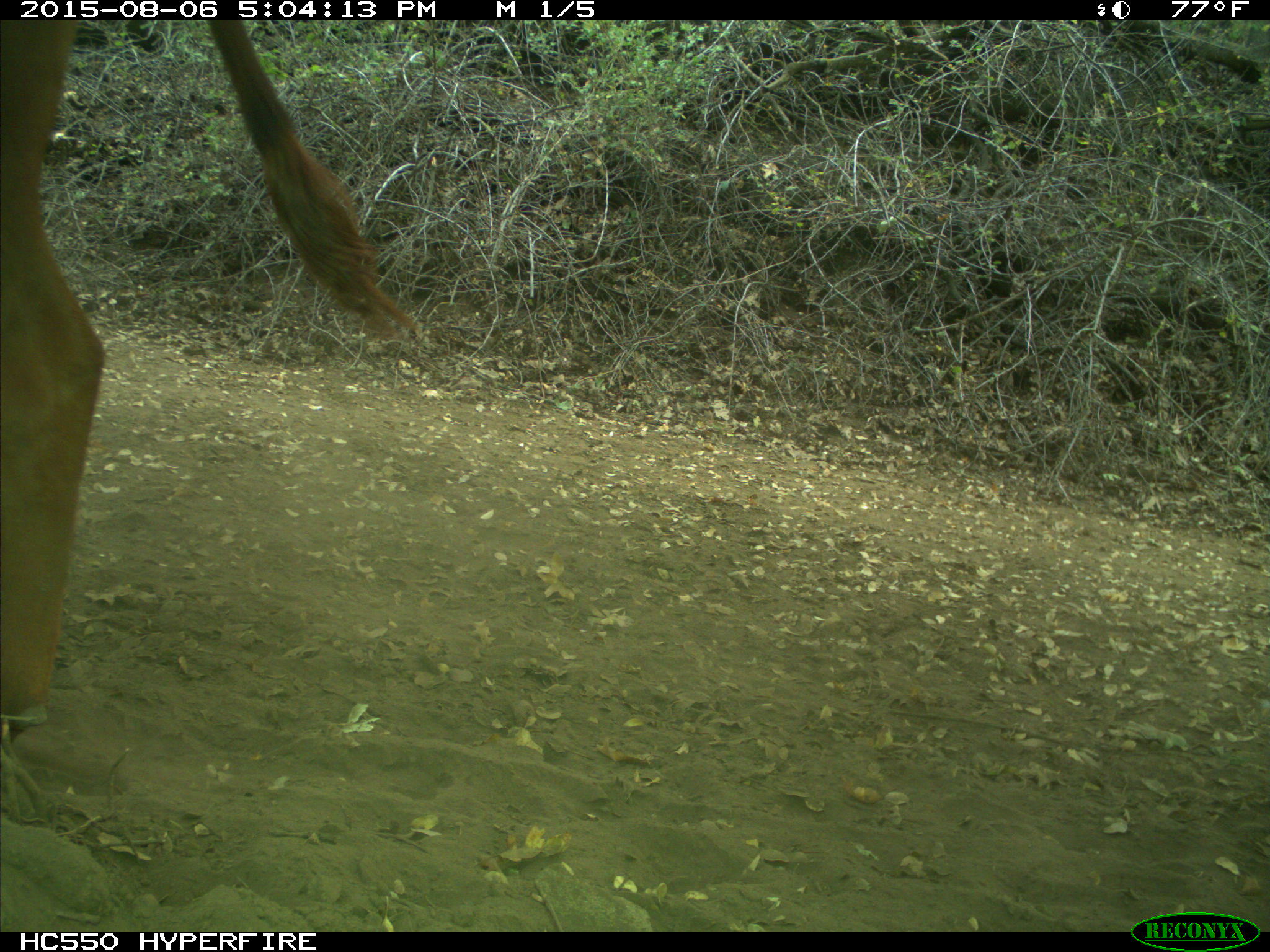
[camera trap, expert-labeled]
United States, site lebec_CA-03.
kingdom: Animalia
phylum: Chordata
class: Mammalia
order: Artiodactyla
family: Bovidae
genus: Bos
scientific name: Bos taurus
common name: domestic cow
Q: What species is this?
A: Bos taurus (domestic cow).